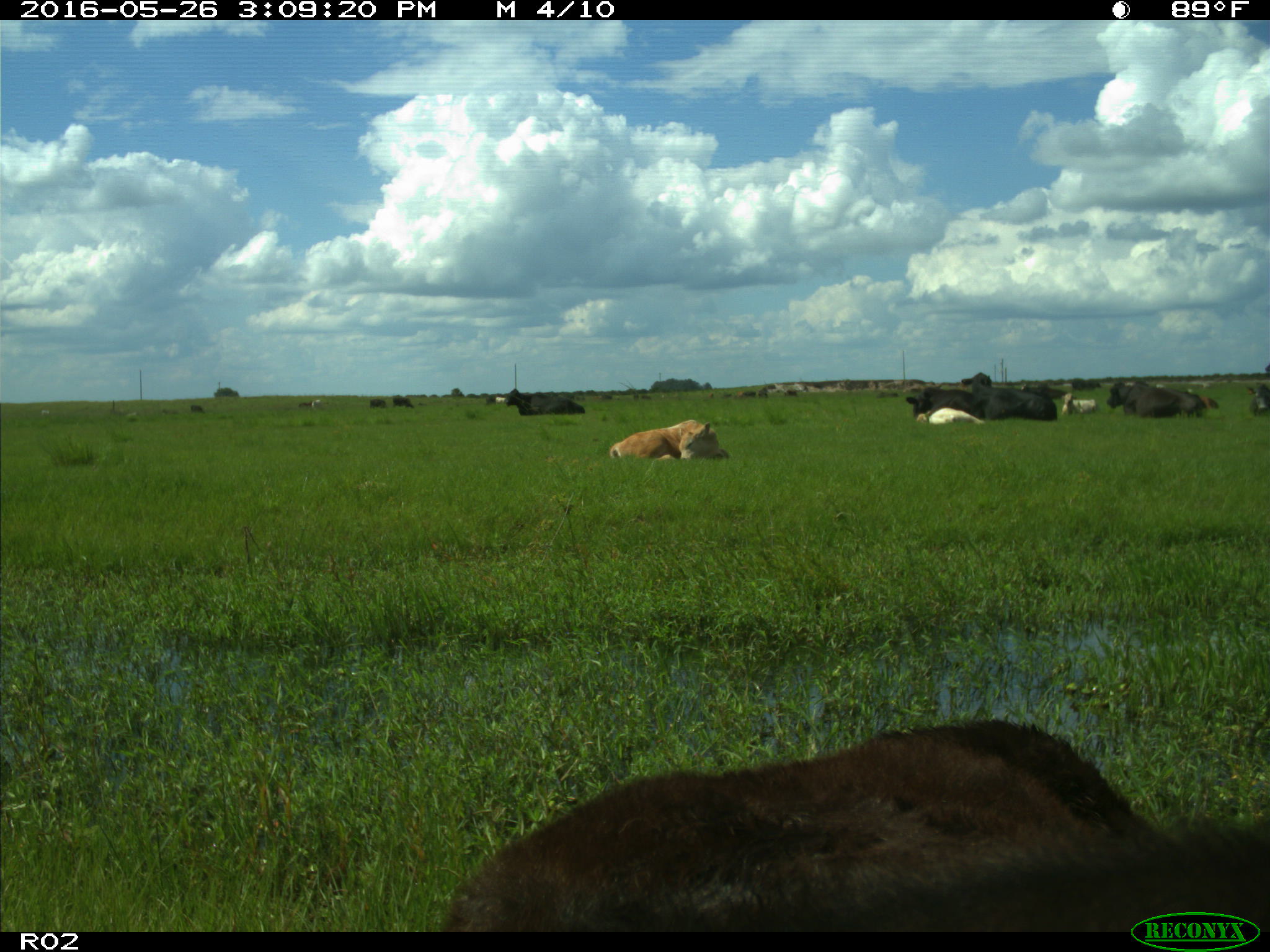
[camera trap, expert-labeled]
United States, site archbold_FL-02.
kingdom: Animalia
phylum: Chordata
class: Mammalia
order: Artiodactyla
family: Bovidae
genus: Bos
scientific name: Bos taurus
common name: domestic cow